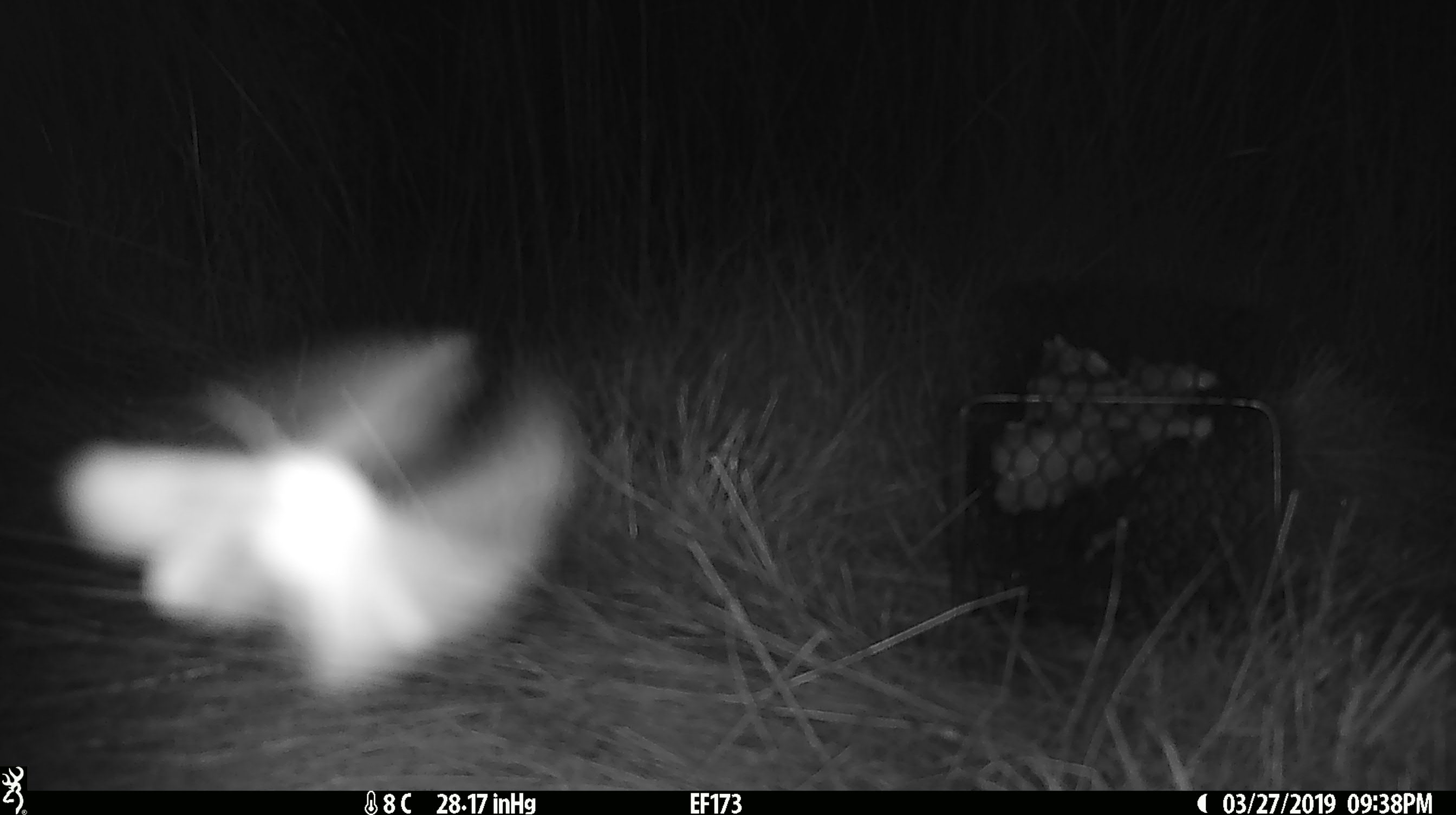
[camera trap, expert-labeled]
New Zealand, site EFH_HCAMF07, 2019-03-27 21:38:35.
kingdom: Animalia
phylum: Arthropoda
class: Insecta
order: Lepidoptera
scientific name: Lepidoptera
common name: moth